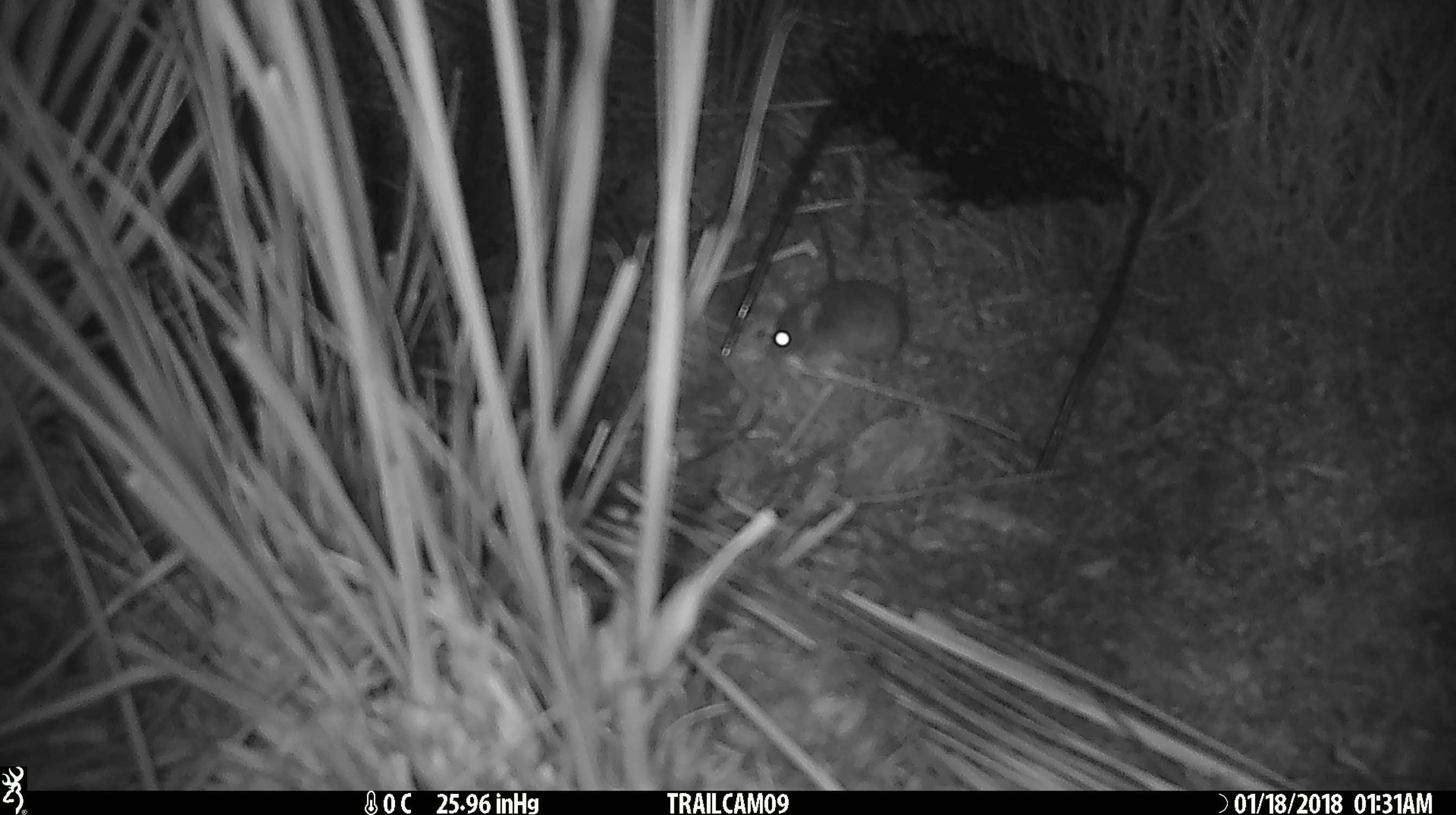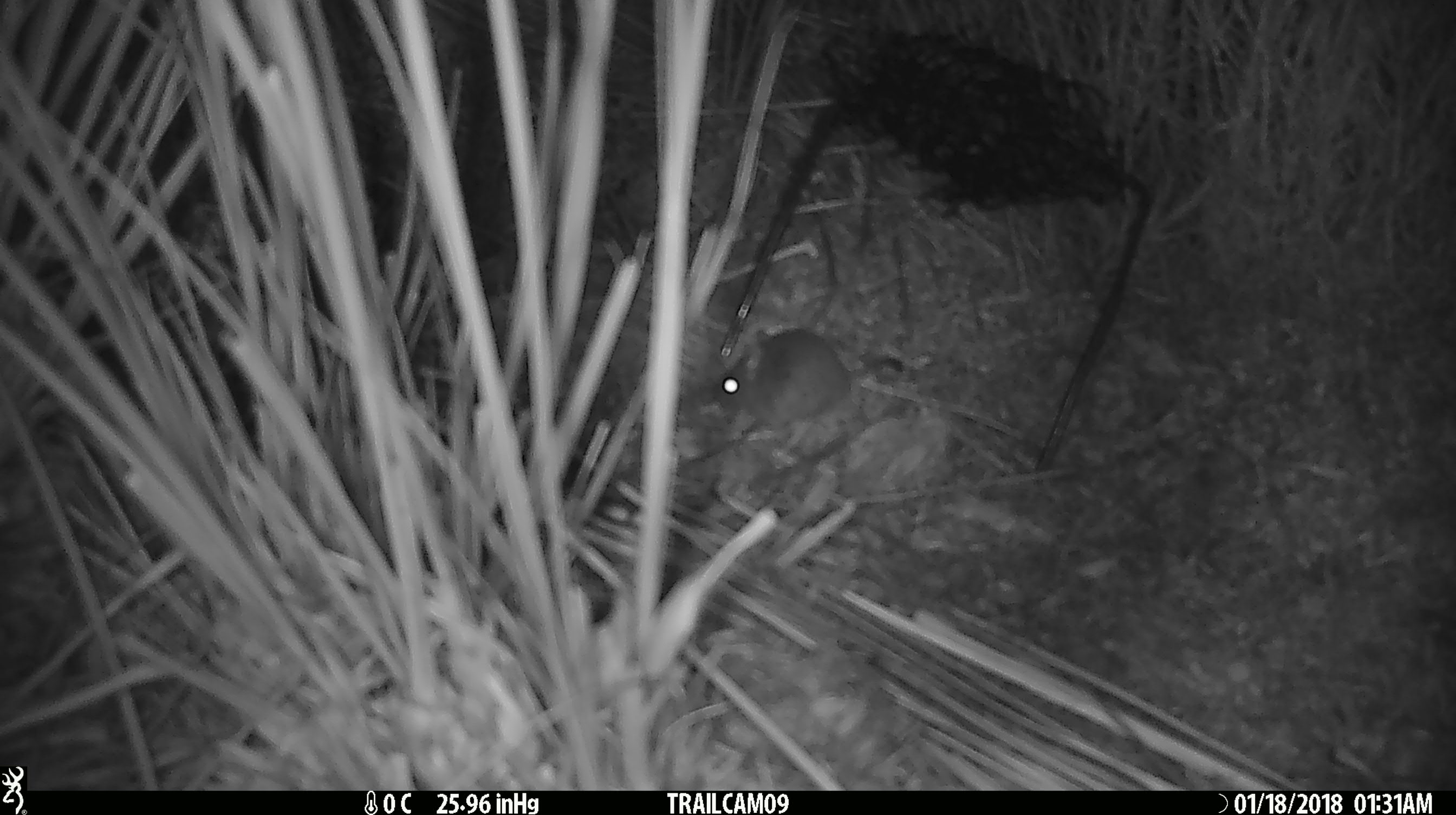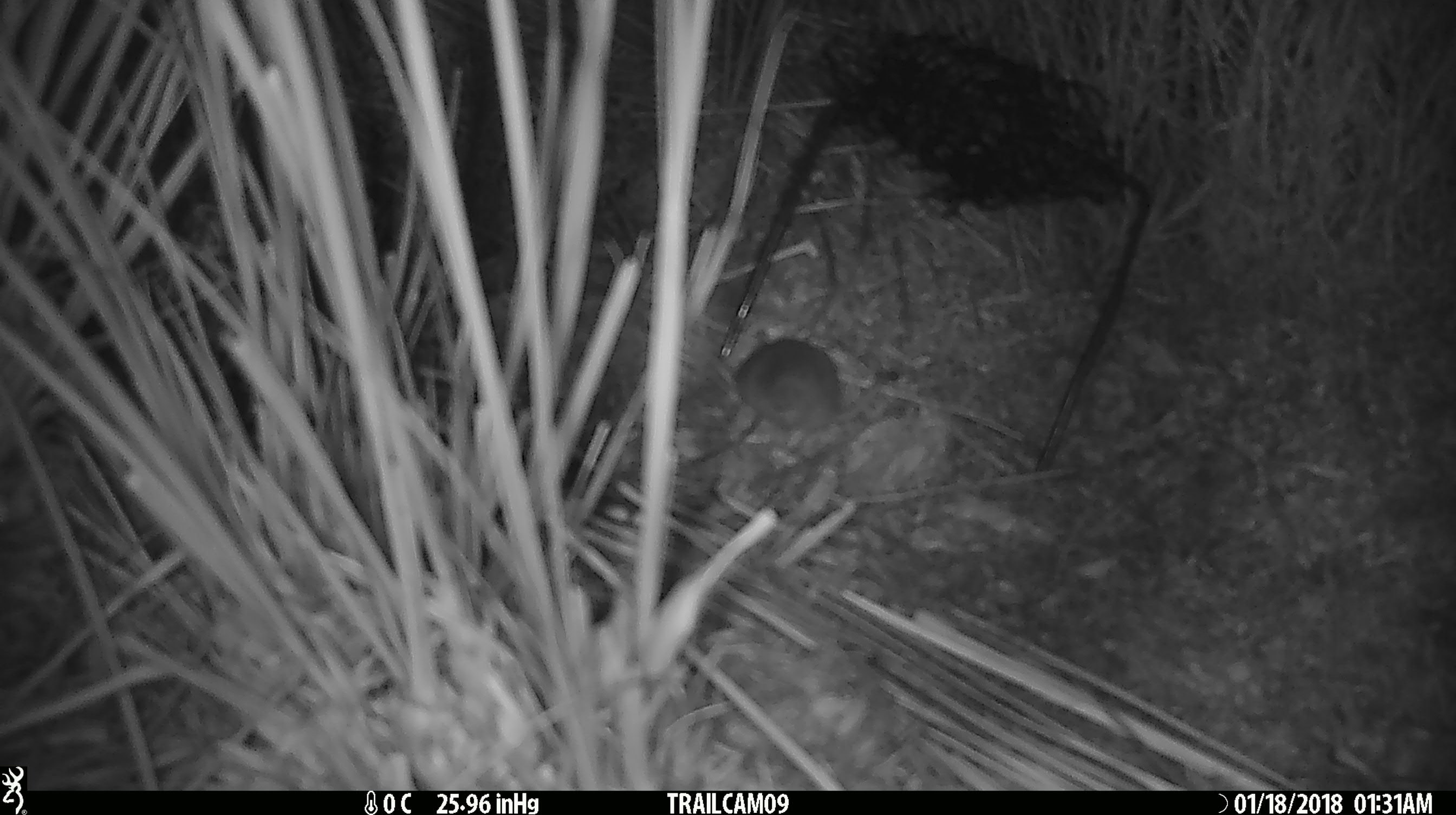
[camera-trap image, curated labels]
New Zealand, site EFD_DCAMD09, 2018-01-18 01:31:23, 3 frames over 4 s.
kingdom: Animalia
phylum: Chordata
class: Mammalia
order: Rodentia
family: Muridae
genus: Mus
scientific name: Mus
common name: mouse